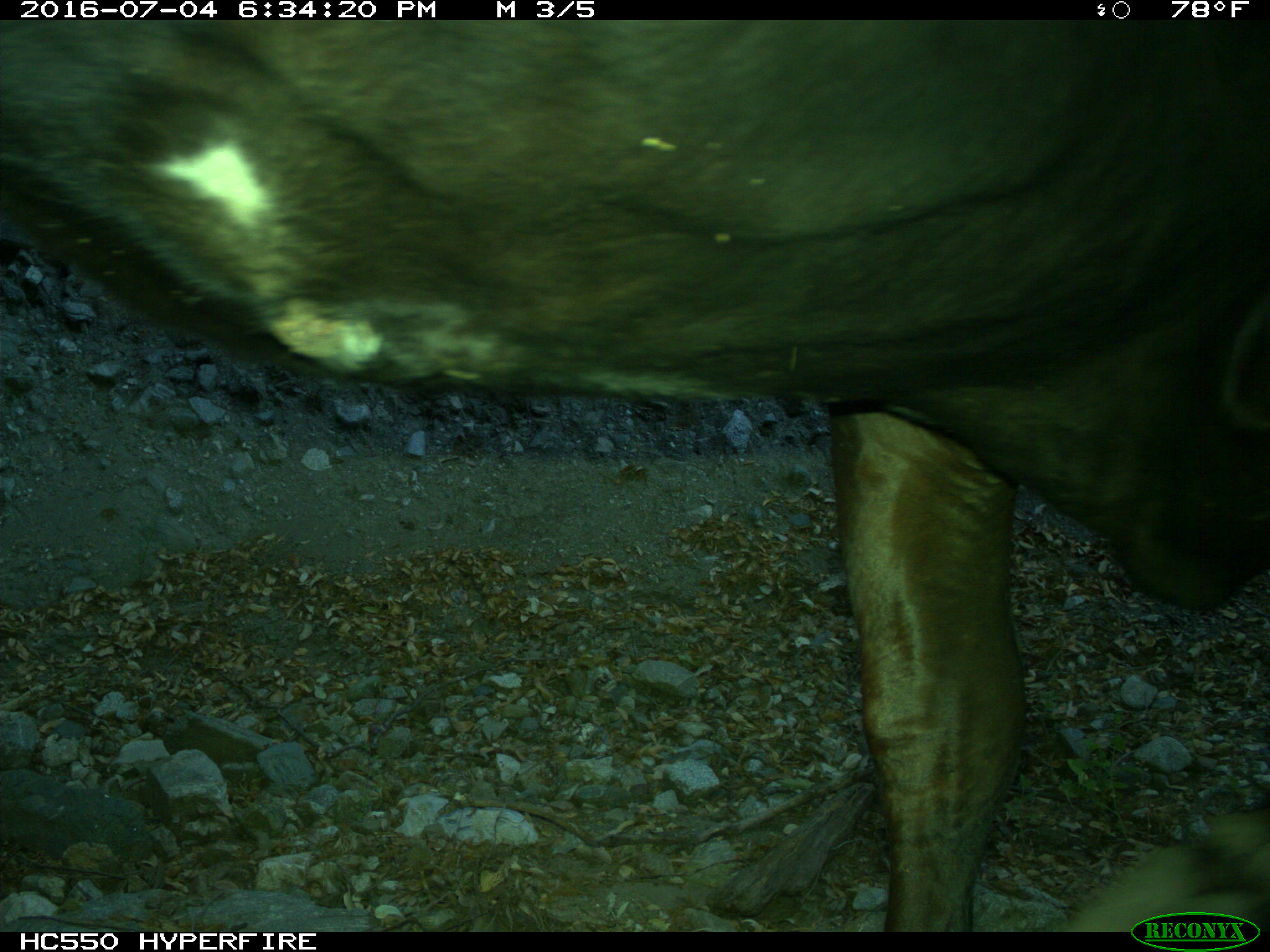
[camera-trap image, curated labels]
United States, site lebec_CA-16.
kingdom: Animalia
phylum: Chordata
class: Mammalia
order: Artiodactyla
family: Bovidae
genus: Bos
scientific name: Bos taurus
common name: domestic cow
Bos taurus (domestic cow).